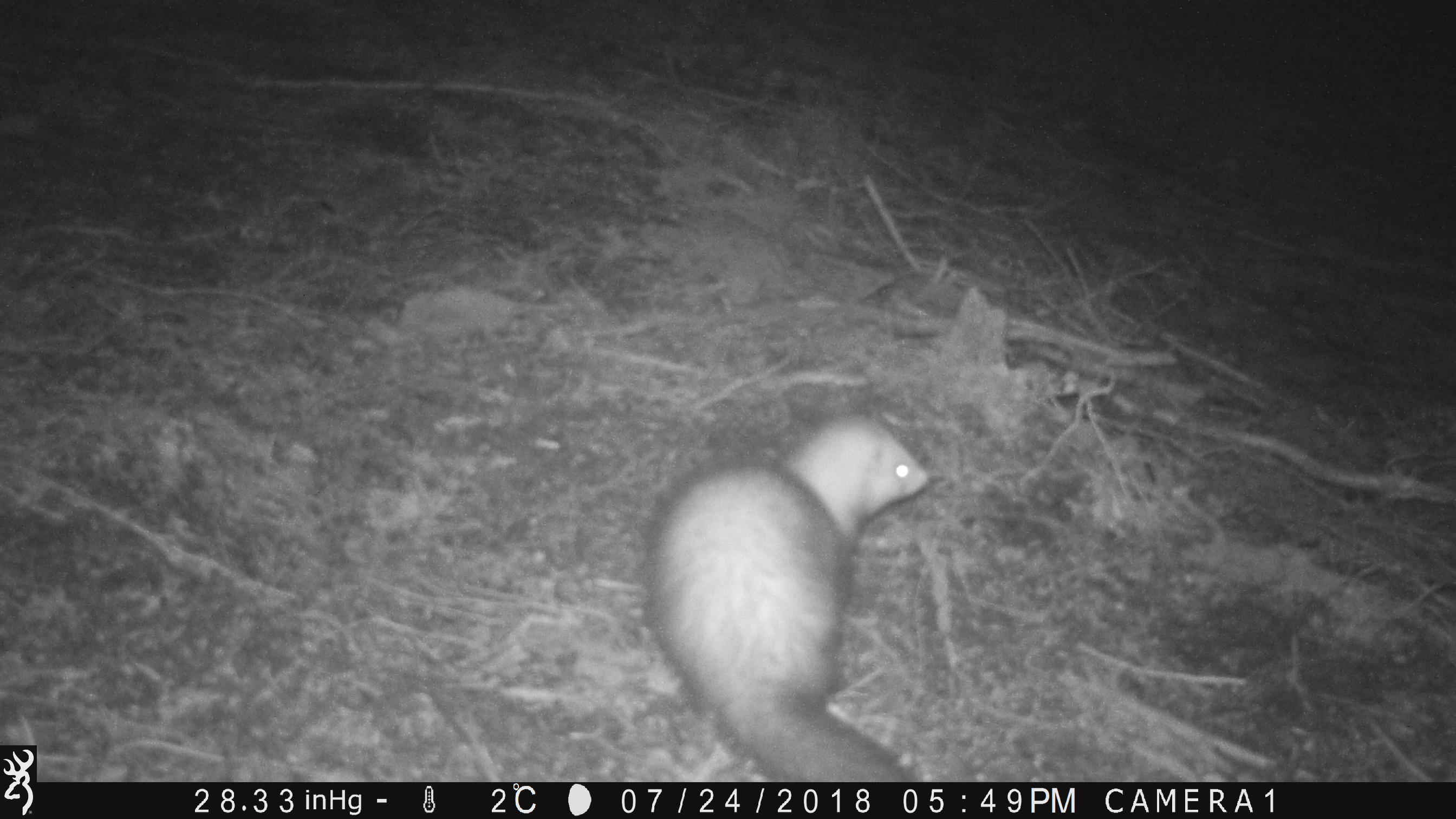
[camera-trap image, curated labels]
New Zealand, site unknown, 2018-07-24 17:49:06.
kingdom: Animalia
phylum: Chordata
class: Mammalia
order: Carnivora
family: Mustelidae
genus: Mustela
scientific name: Mustela furo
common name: ferret